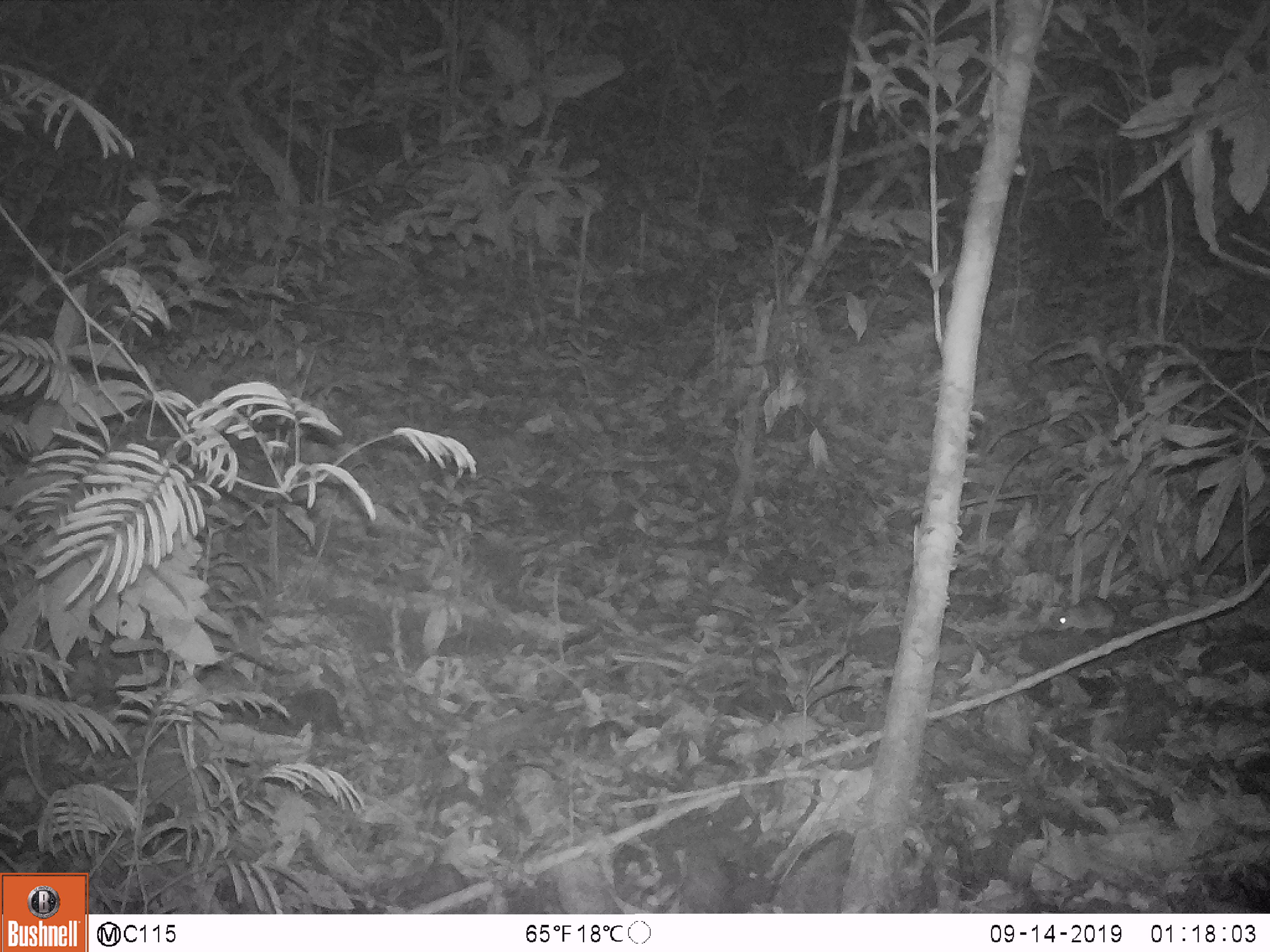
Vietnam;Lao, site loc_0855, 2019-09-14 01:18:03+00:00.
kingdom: Animalia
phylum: Chordata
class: Mammalia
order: Rodentia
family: Muridae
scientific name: Muridae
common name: old-world mice and rats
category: unidentified murid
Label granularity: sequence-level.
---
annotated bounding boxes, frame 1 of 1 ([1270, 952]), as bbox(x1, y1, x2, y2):
unidentified murid: bbox(1051, 594, 1199, 636)